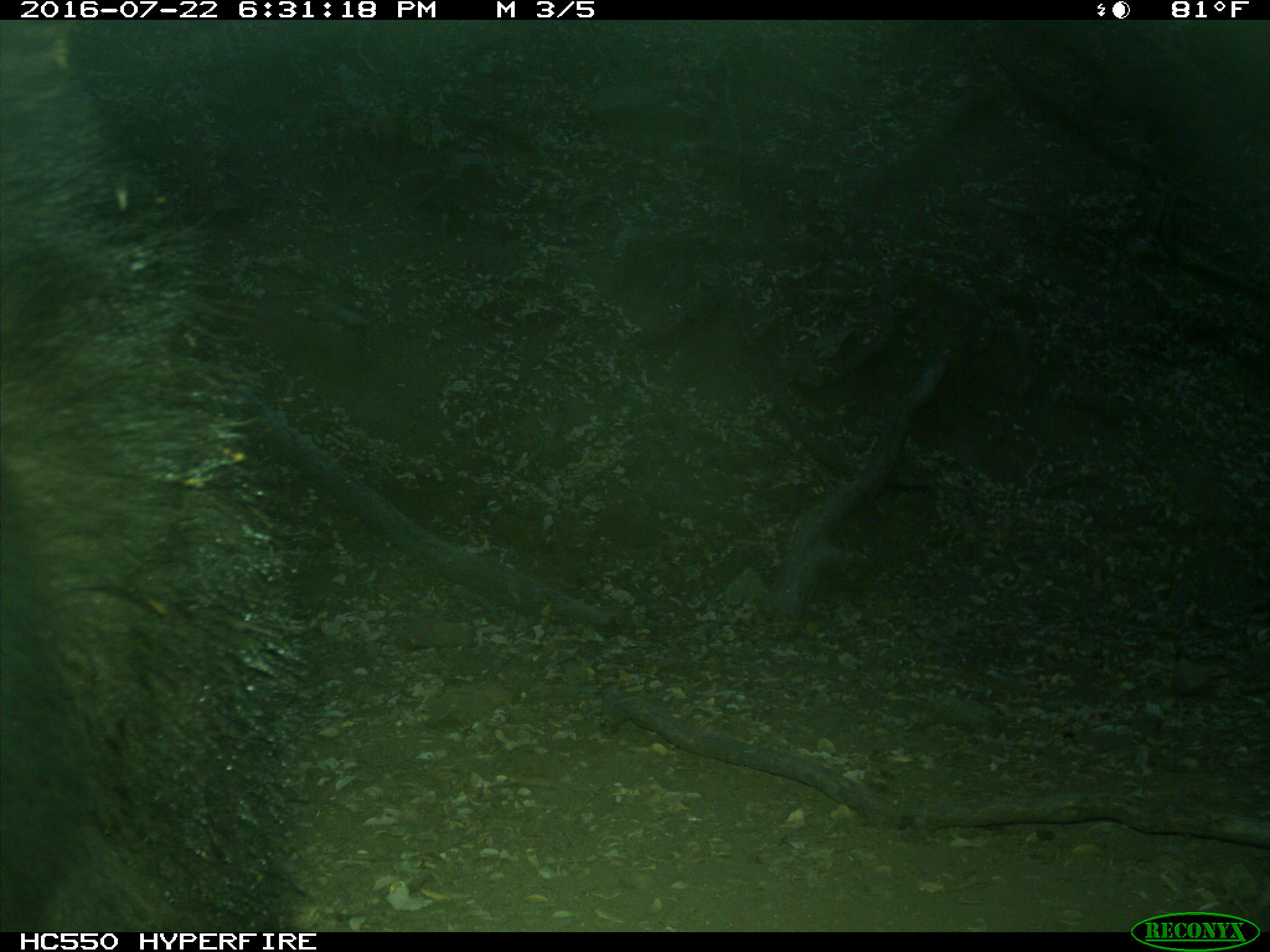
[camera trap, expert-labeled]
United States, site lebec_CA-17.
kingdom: Animalia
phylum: Chordata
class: Mammalia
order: Carnivora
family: Ursidae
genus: Ursus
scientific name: Ursus americanus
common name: american black bear